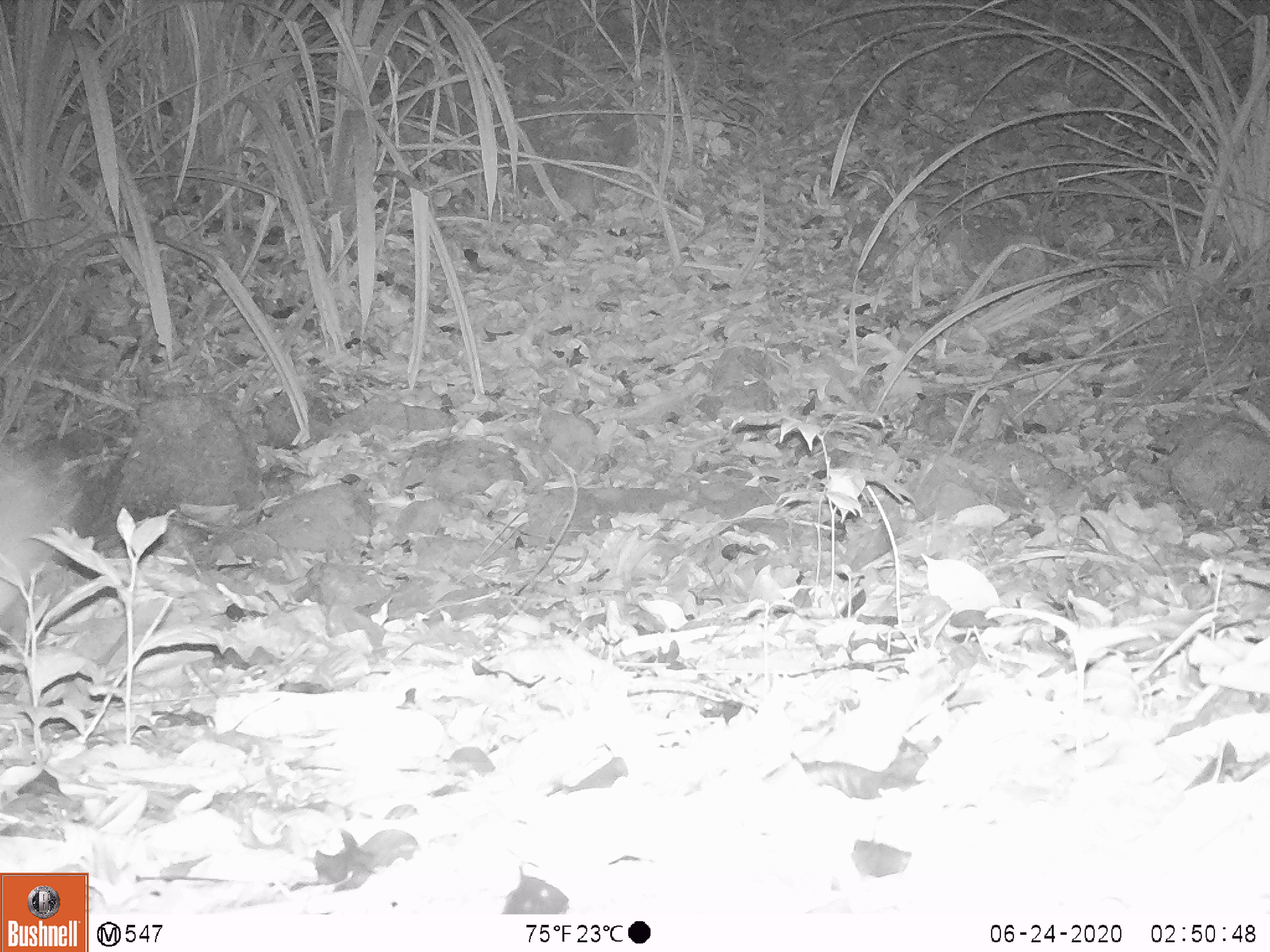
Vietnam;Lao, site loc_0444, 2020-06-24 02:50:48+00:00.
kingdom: Animalia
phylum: Chordata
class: Mammalia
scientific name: Mammalia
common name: mammal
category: unidentified small mammal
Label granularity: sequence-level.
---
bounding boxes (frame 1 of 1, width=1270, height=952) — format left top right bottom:
unidentified small mammal: 0 430 81 621